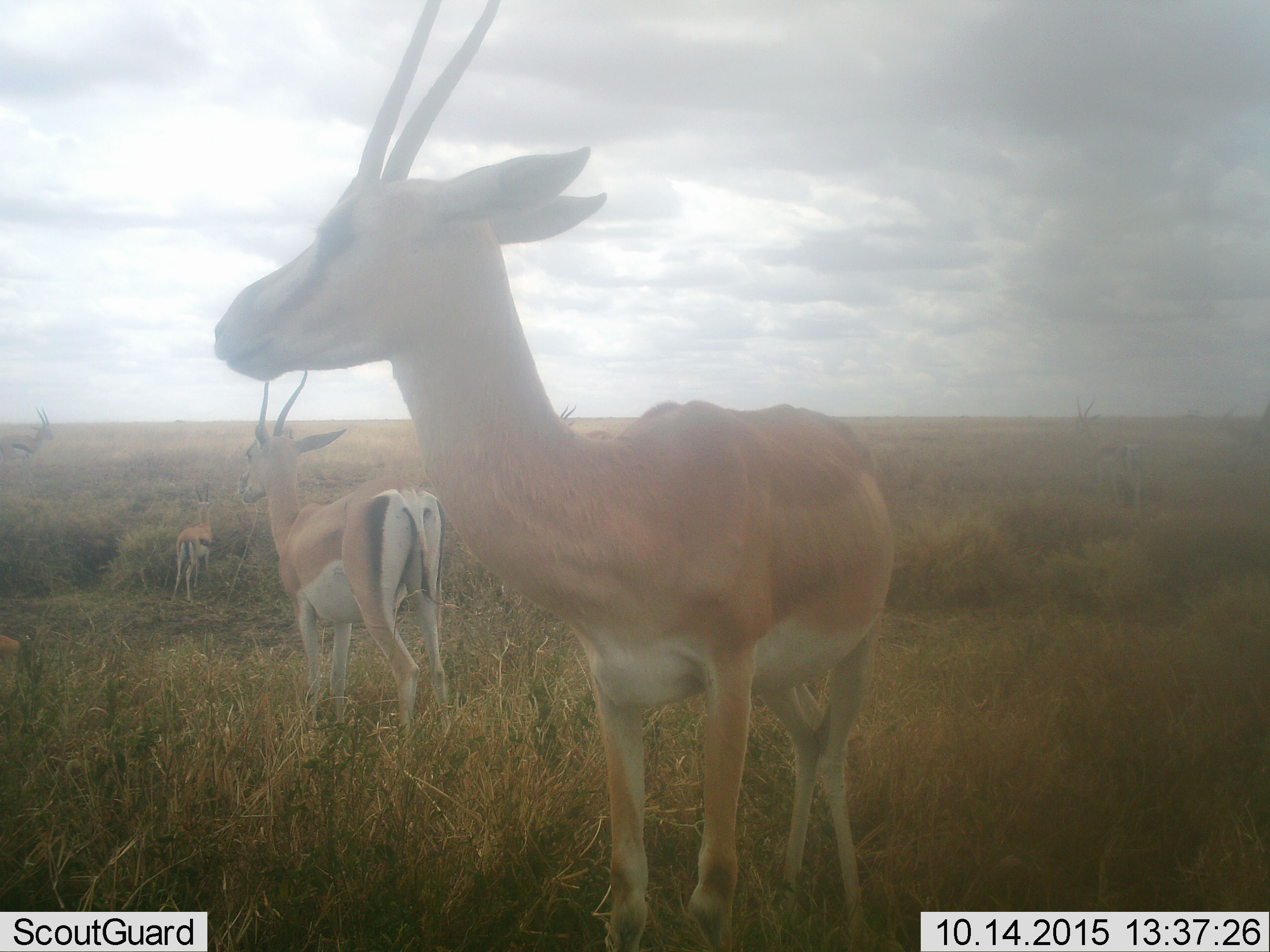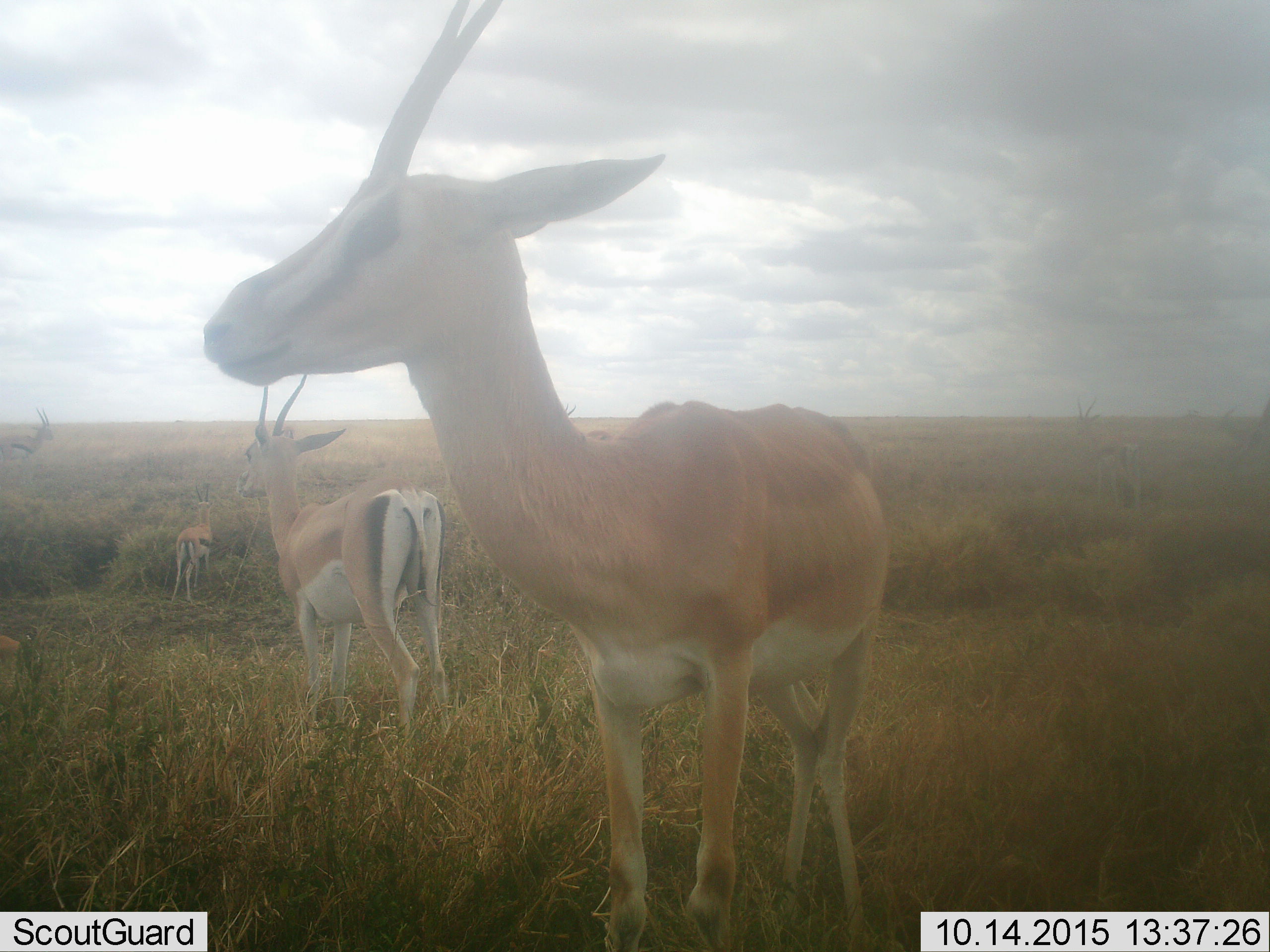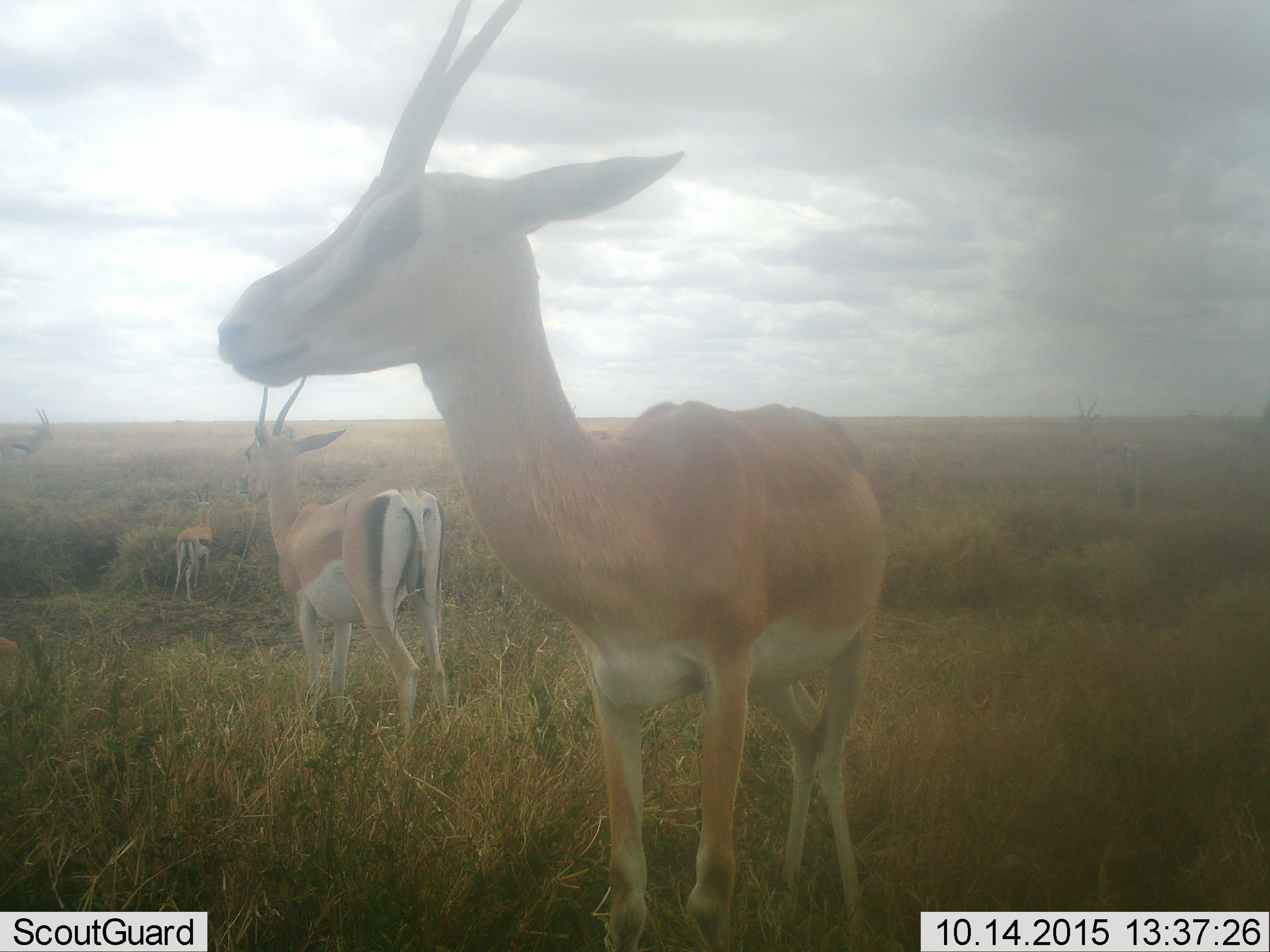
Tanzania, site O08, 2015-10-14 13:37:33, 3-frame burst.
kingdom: Animalia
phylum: Chordata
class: Mammalia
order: Artiodactyla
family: Bovidae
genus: Nanger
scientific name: Nanger granti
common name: grant's gazelle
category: gazellegrants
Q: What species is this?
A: Gazellegrants (grant's gazelle) (Nanger granti).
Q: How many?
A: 5.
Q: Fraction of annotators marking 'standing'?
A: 100%.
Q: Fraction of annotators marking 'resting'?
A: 0%.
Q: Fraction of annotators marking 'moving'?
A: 0%.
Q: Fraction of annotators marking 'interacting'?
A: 0%.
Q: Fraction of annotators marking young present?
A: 0%.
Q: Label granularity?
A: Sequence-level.